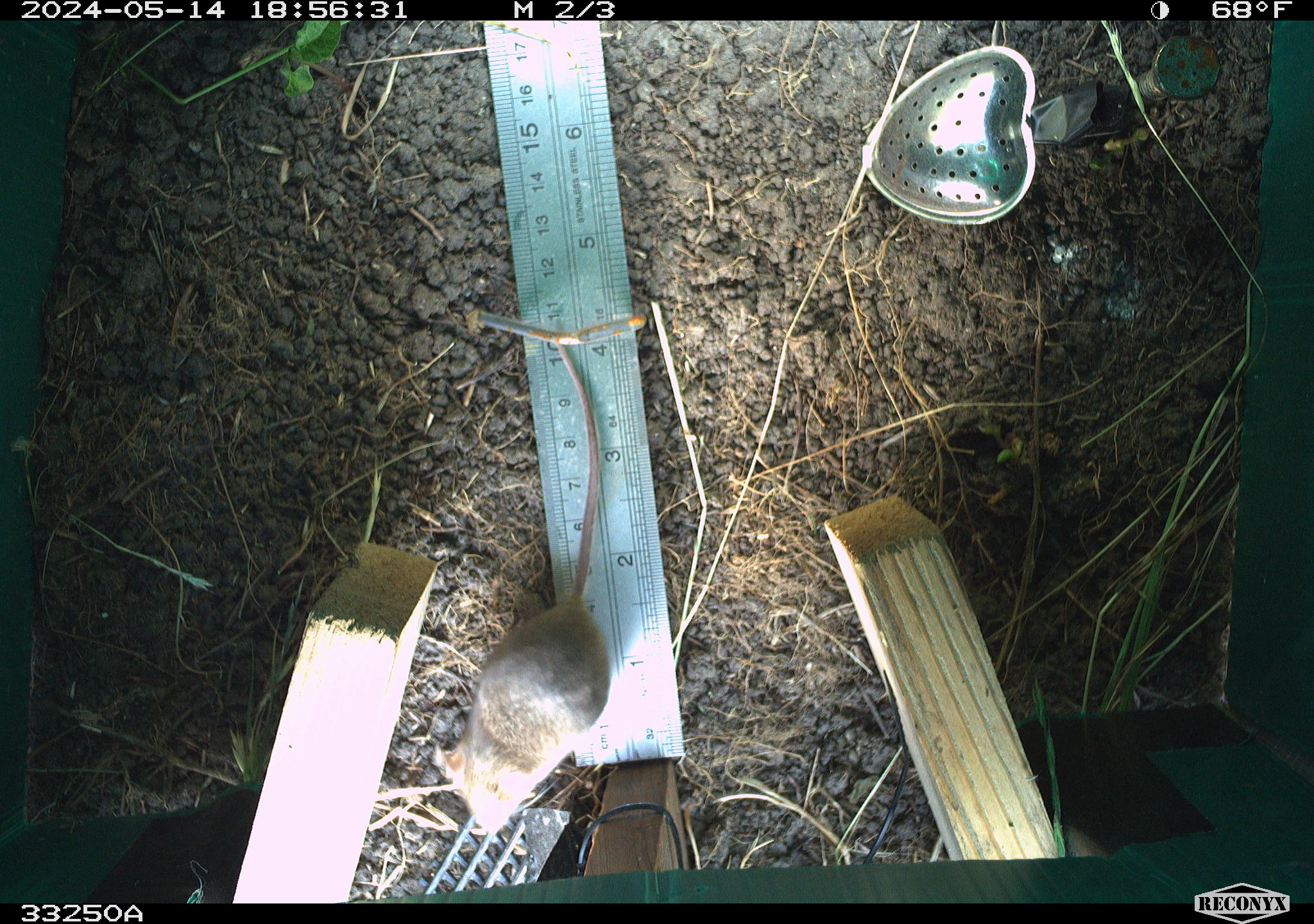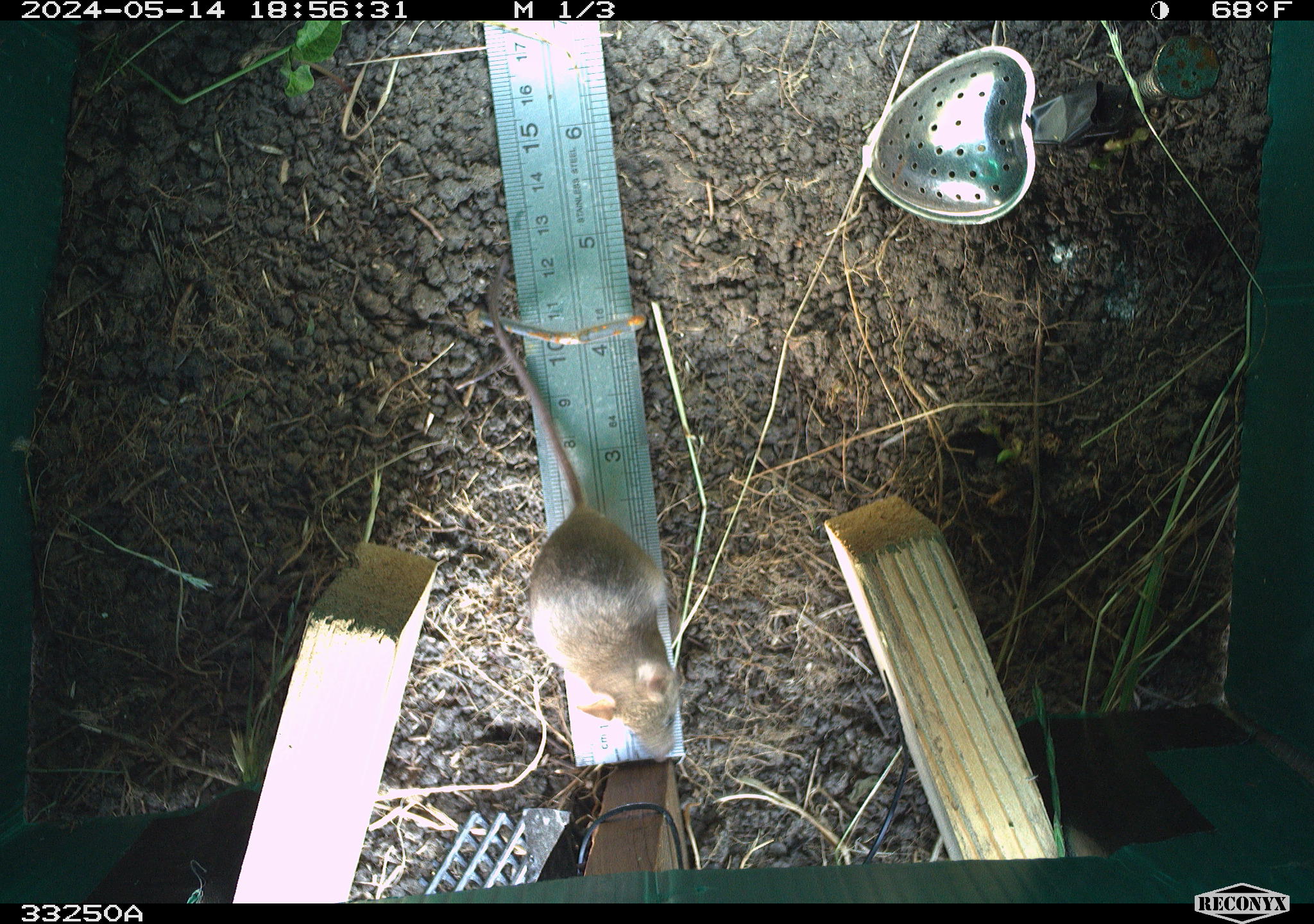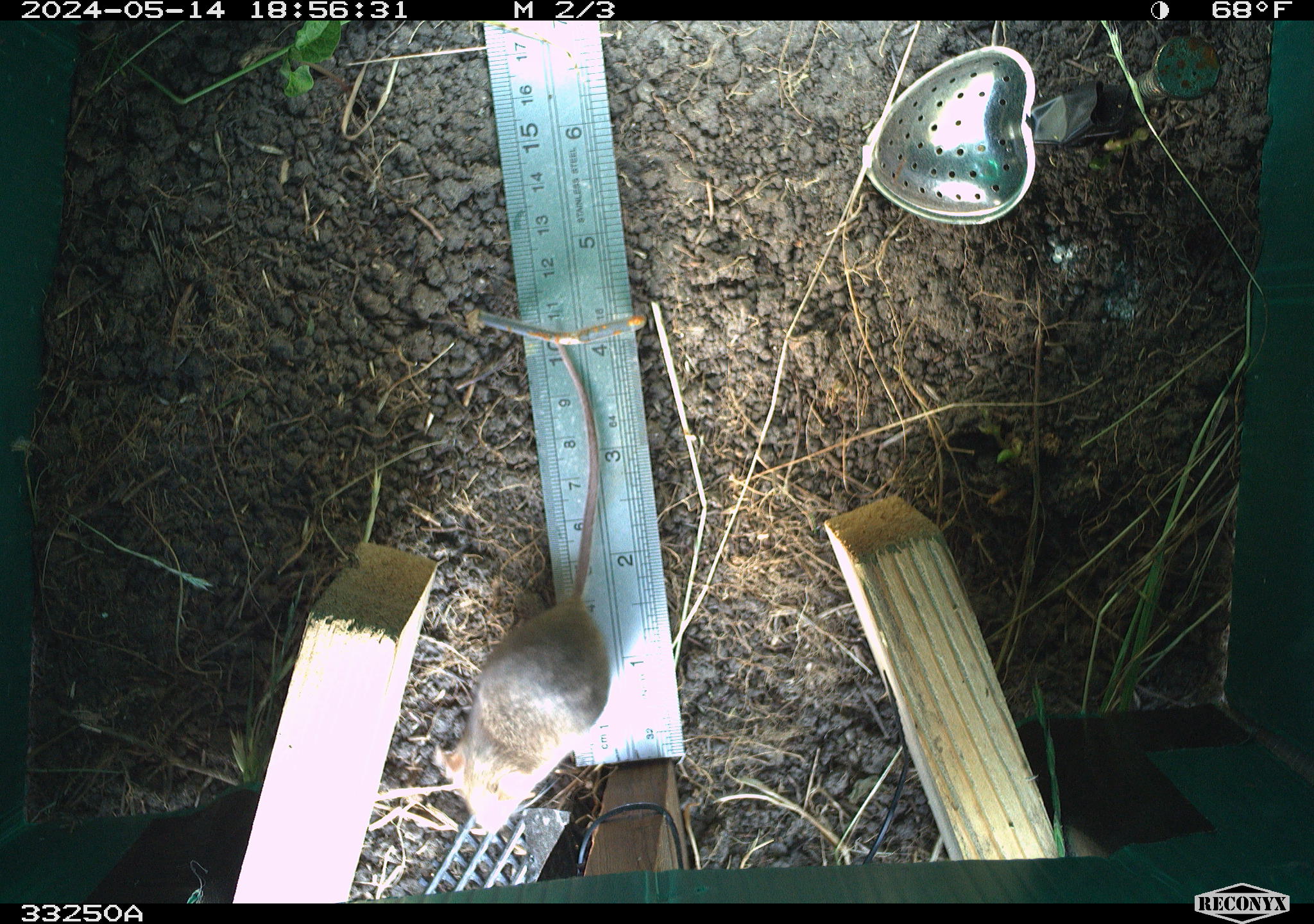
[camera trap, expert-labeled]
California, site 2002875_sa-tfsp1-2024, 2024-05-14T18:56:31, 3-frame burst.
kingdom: Animalia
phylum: Chordata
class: Mammalia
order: Rodentia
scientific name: Rodentia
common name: mouse species